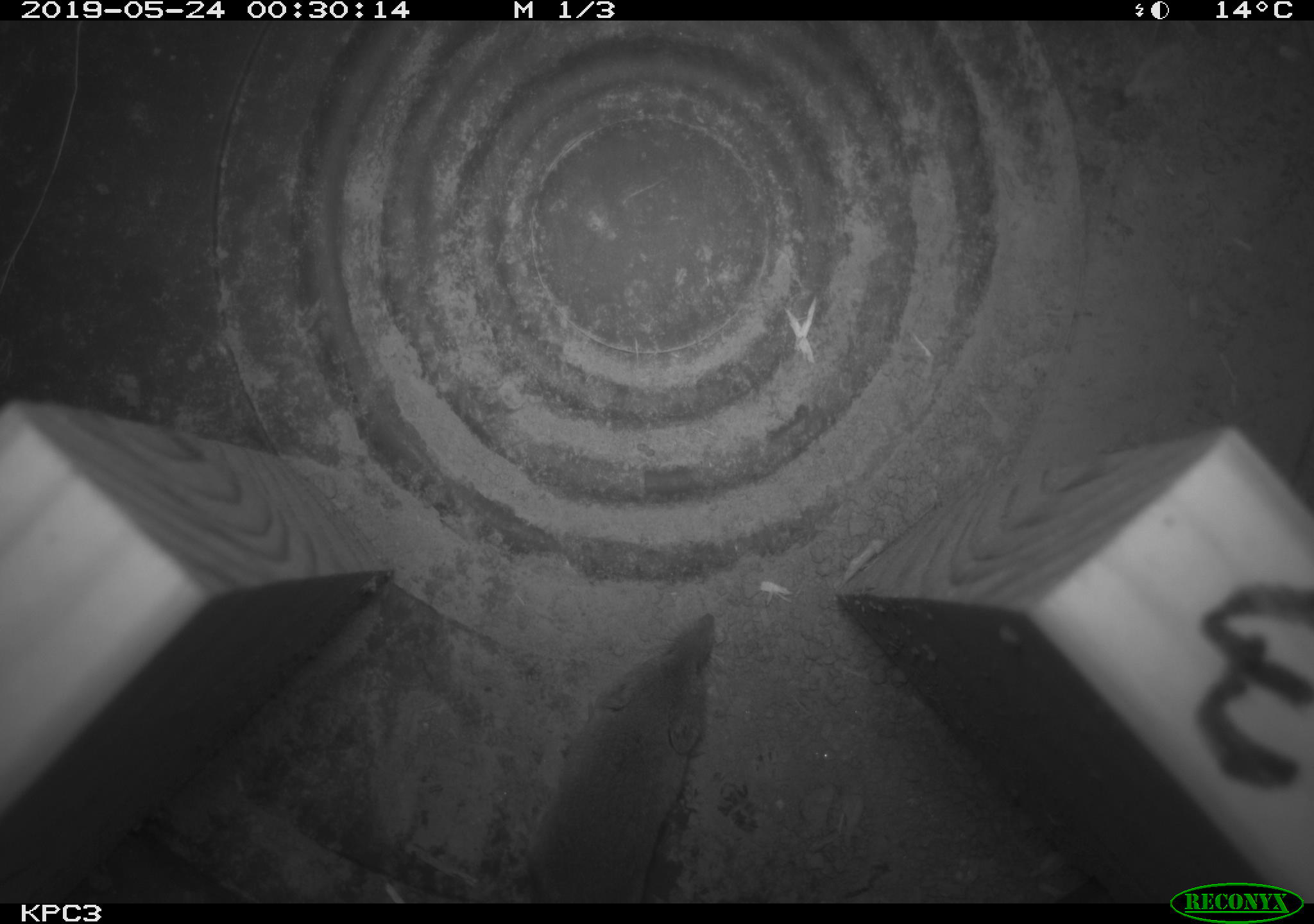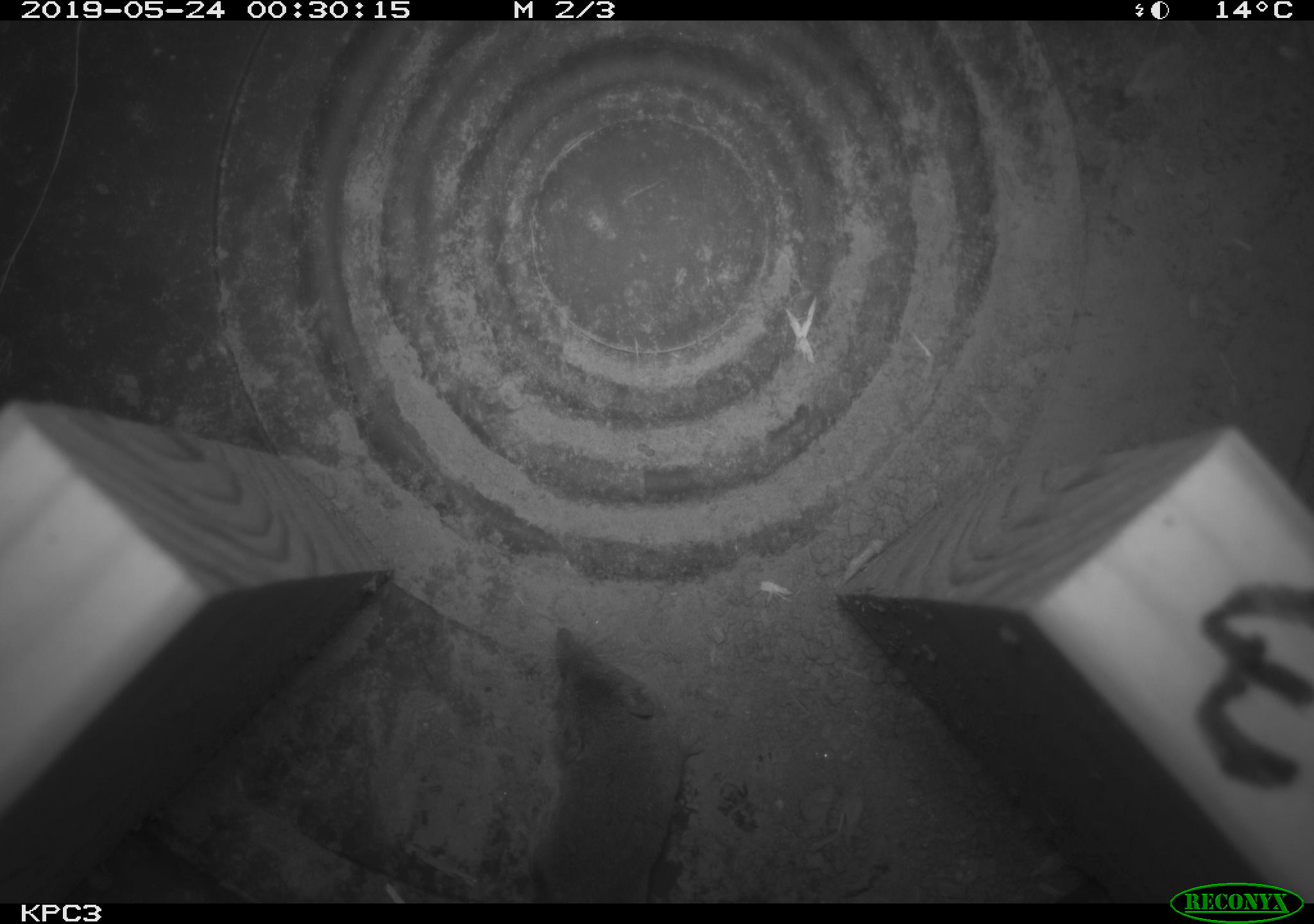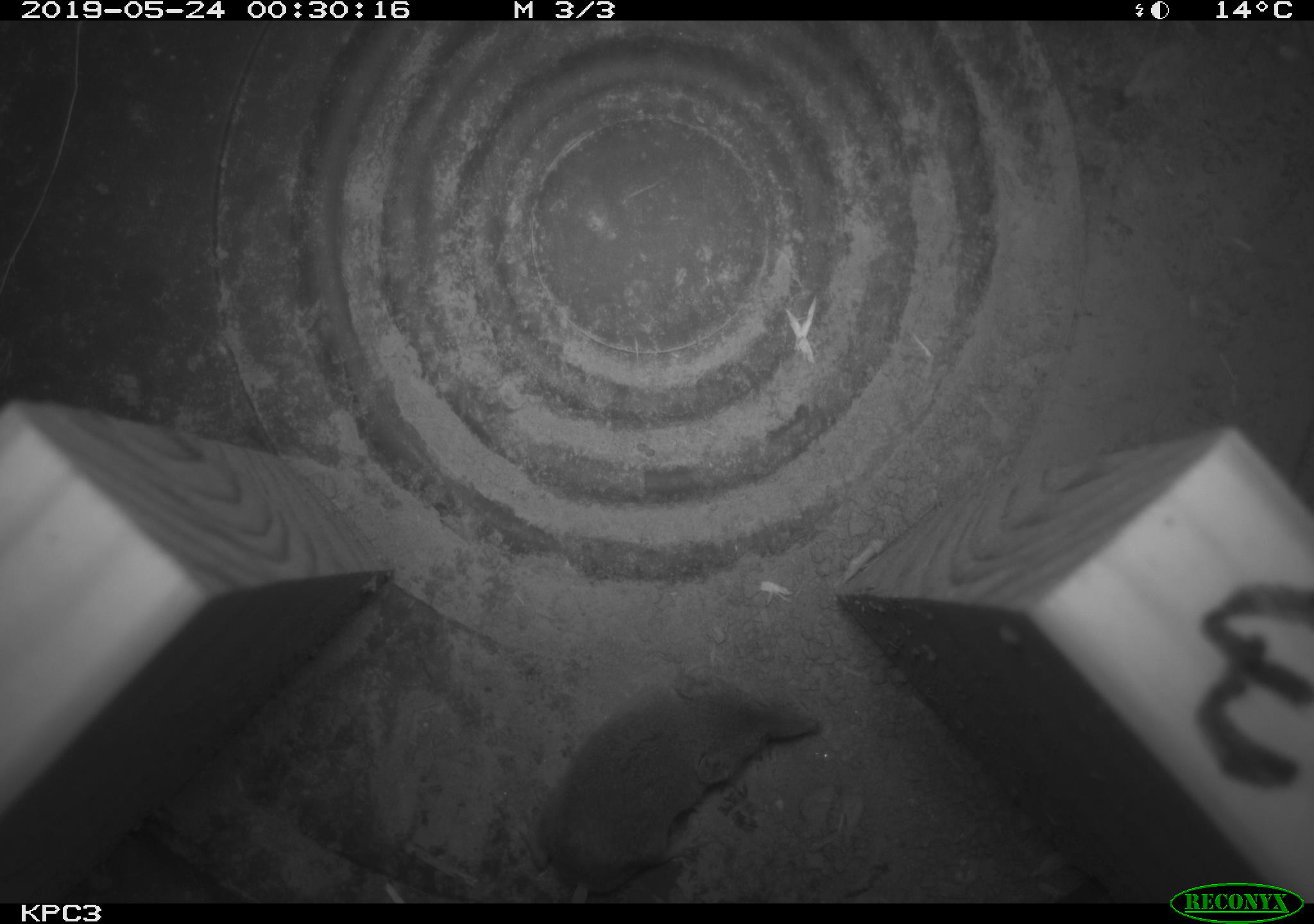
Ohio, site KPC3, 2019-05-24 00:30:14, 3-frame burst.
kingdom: Animalia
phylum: Chordata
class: Mammalia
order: Eulipotyphla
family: Soricidae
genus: Sorex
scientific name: Sorex cinereus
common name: masked shrew